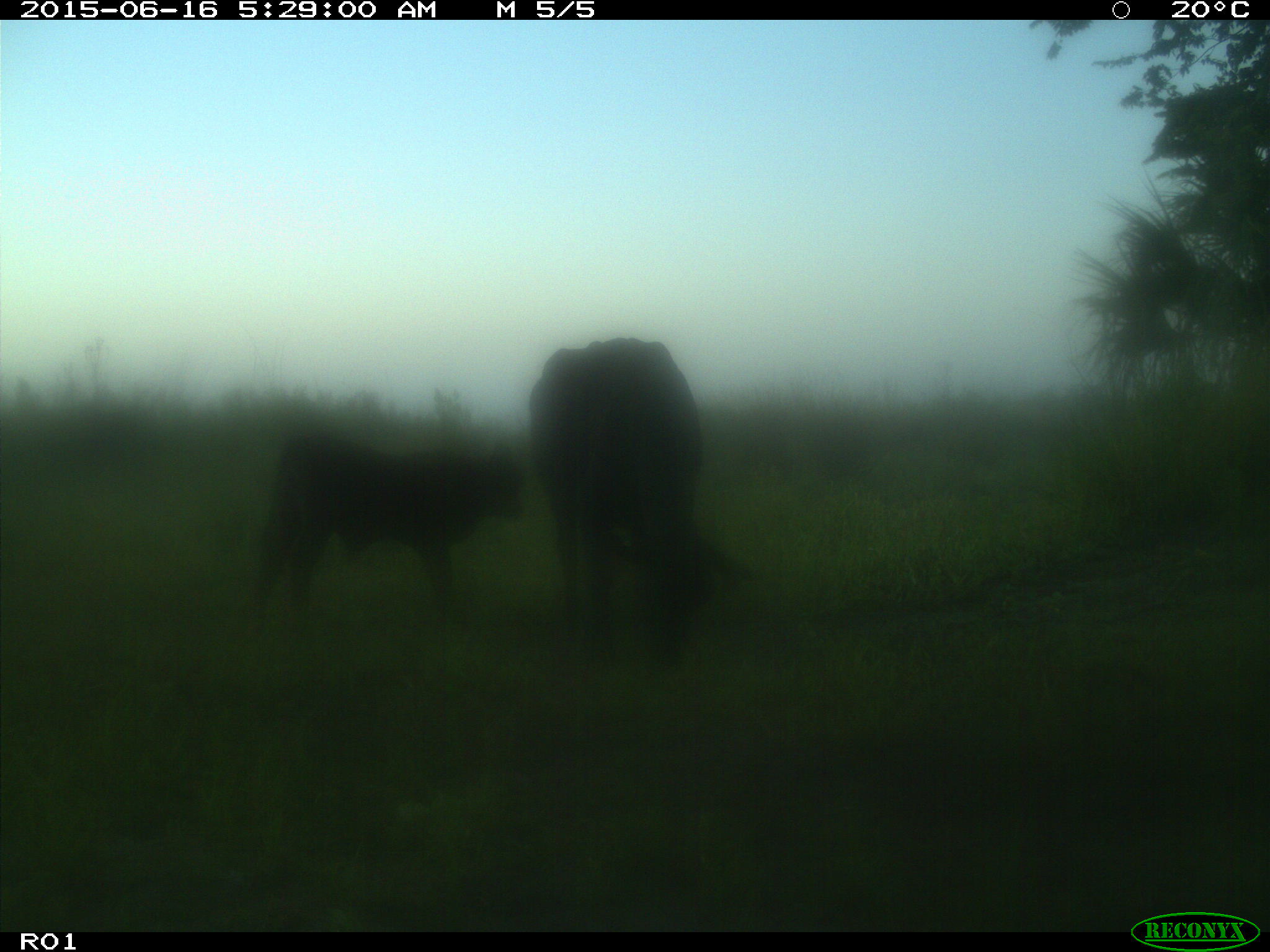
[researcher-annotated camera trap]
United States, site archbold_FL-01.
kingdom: Animalia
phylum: Chordata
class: Mammalia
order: Artiodactyla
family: Bovidae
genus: Bos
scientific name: Bos taurus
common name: domestic cow